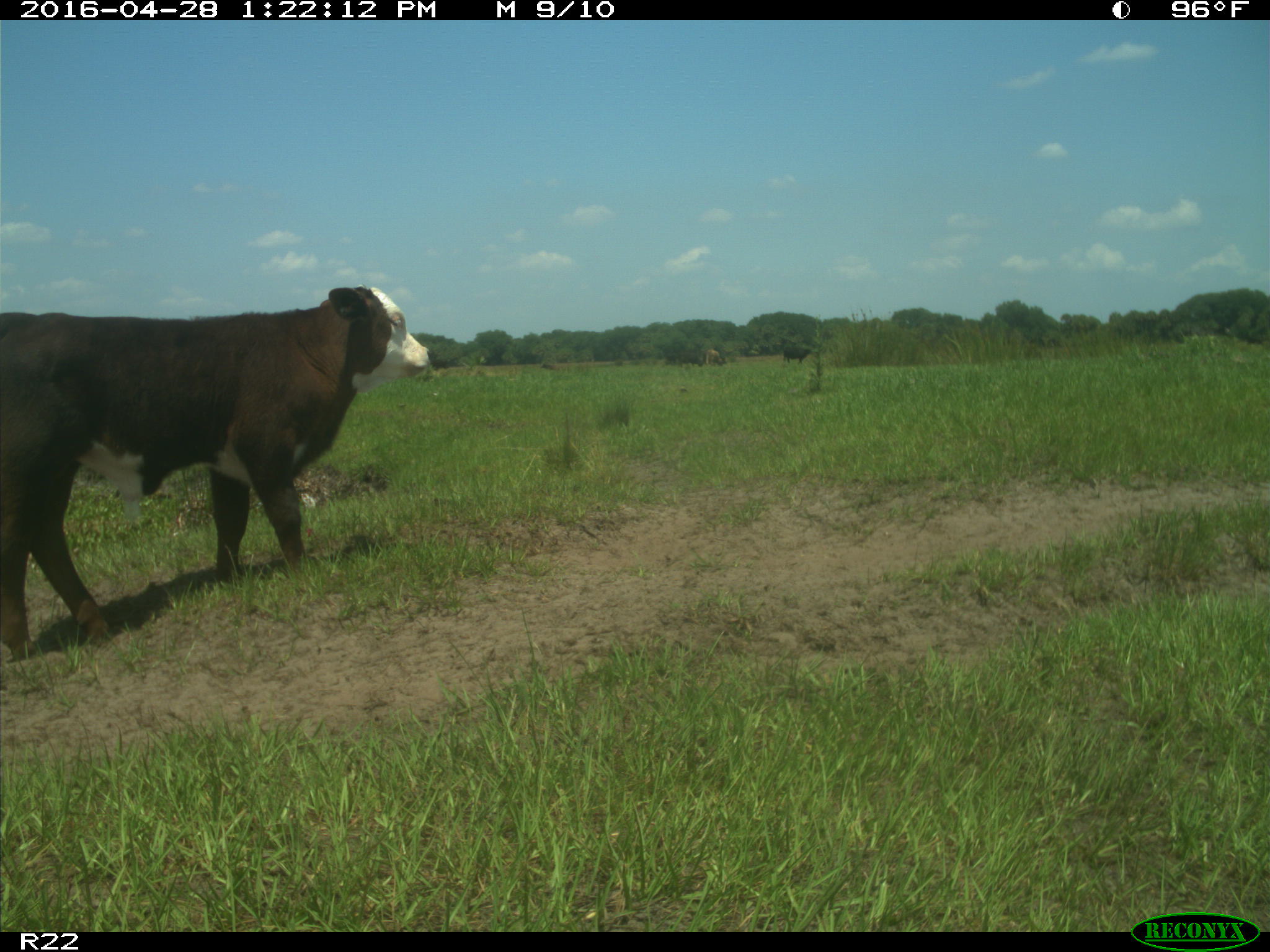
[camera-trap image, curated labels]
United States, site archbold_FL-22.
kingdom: Animalia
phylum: Chordata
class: Mammalia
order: Artiodactyla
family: Bovidae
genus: Bos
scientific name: Bos taurus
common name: domestic cow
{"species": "Bos taurus (domestic cow)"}